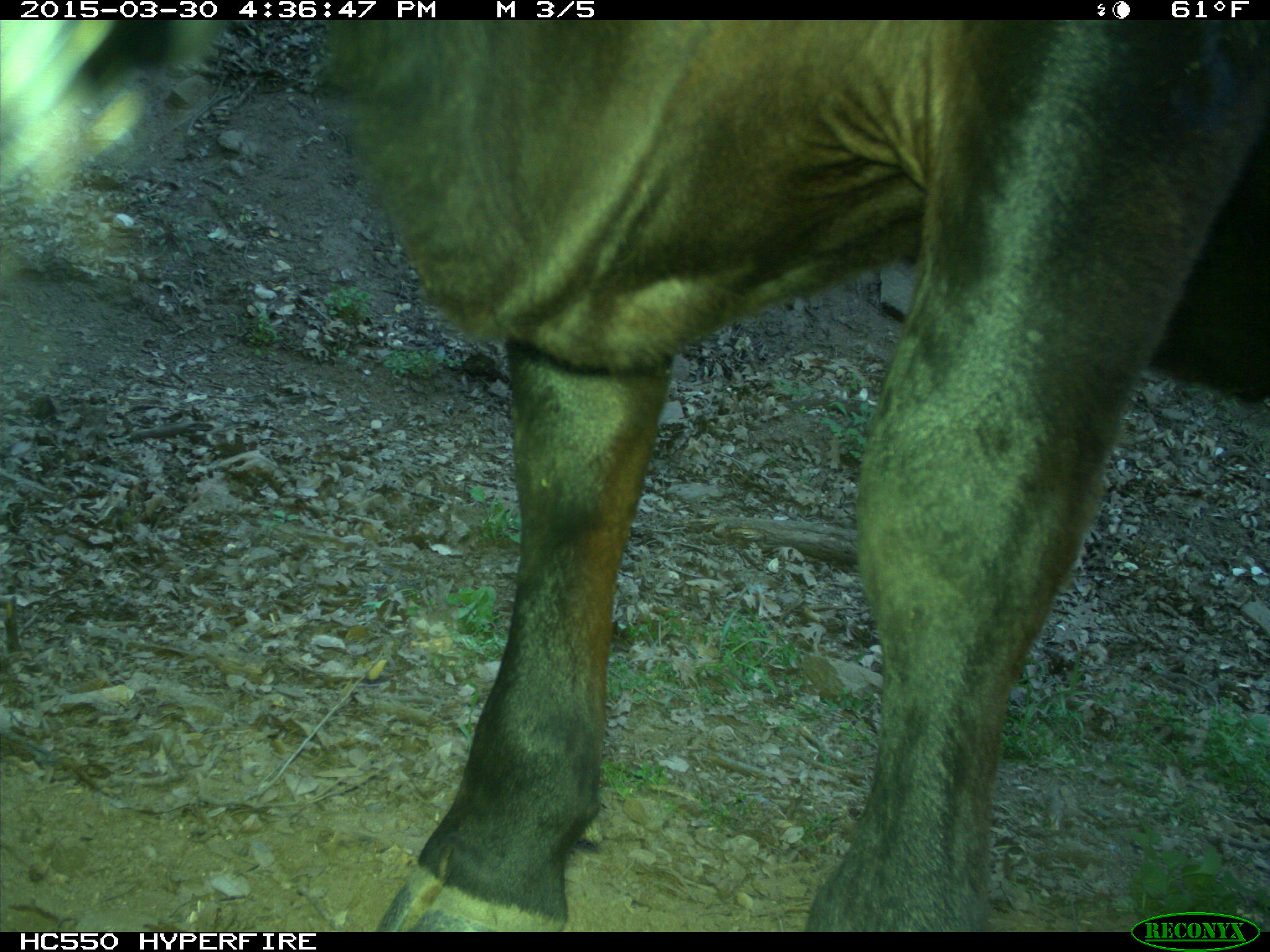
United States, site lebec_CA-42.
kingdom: Animalia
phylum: Chordata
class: Mammalia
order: Artiodactyla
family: Bovidae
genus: Bos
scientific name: Bos taurus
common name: domestic cow